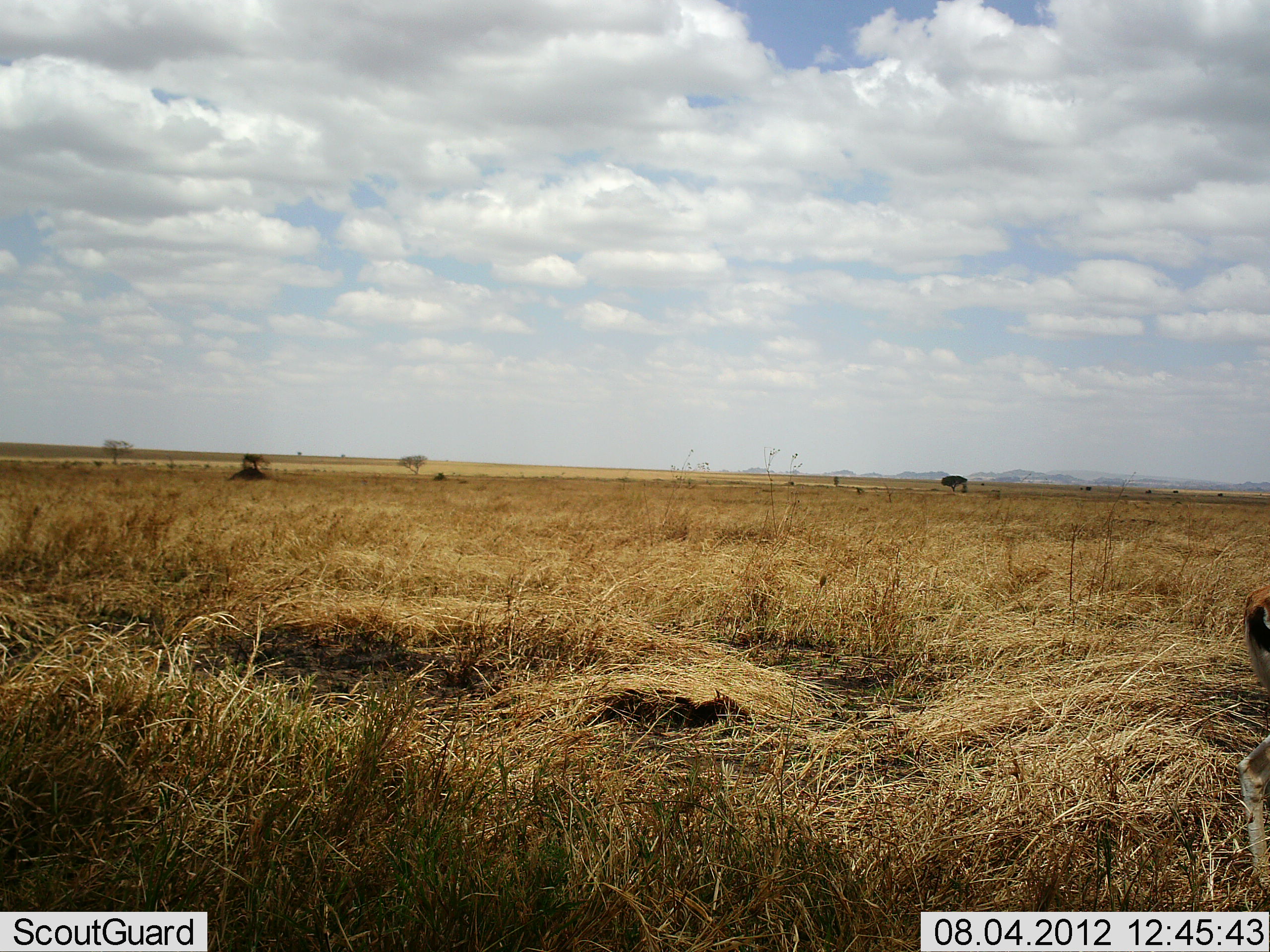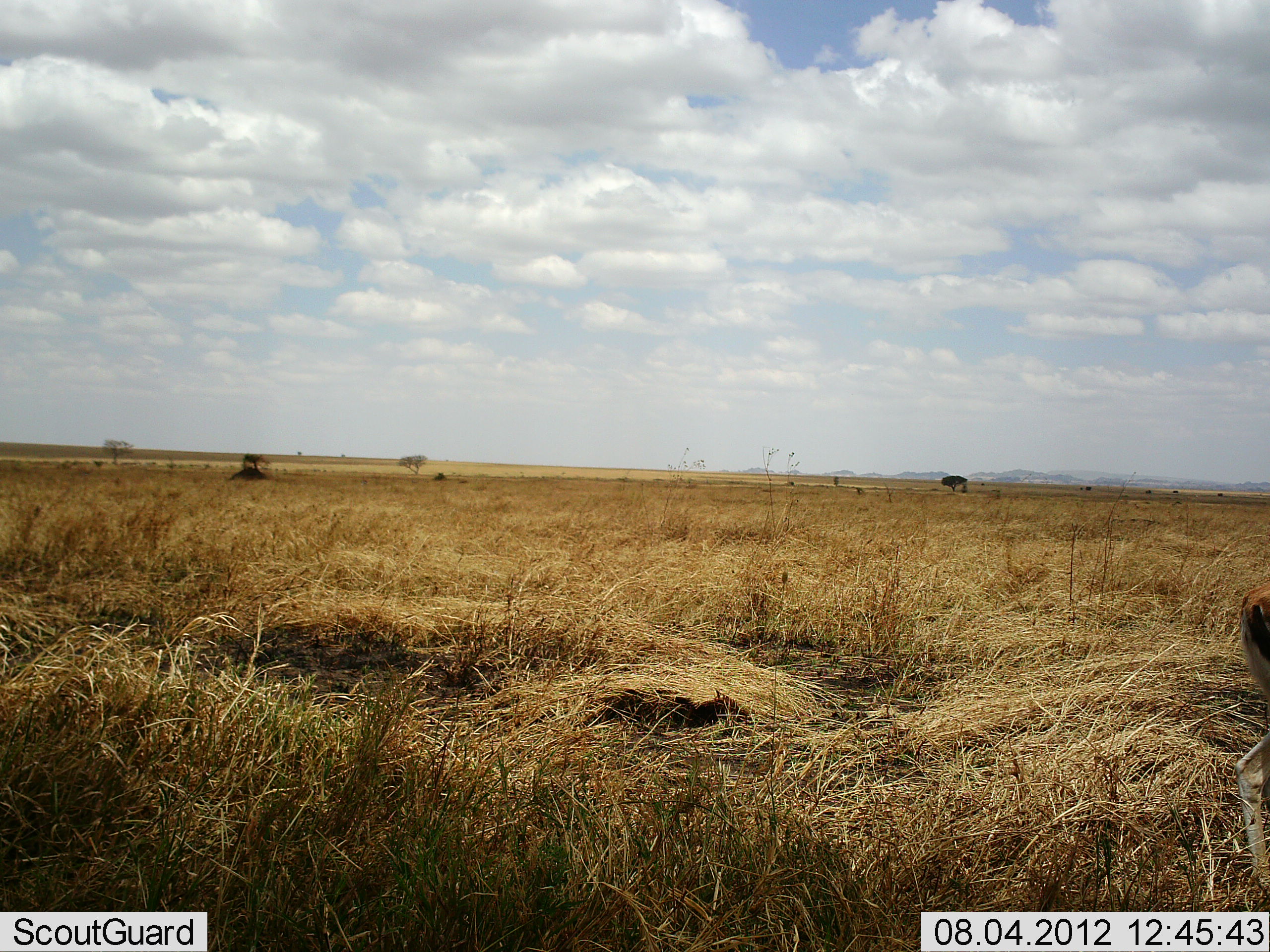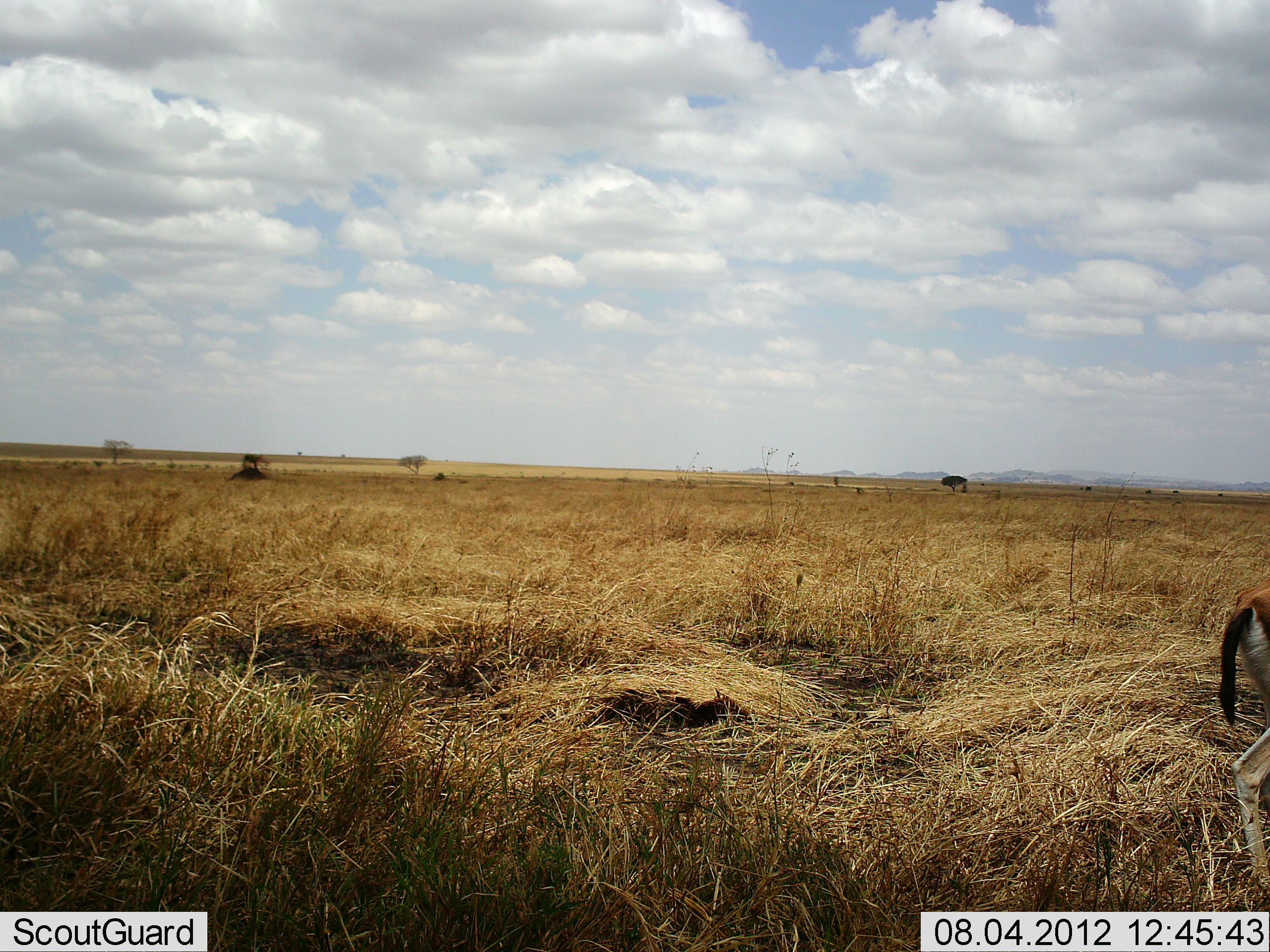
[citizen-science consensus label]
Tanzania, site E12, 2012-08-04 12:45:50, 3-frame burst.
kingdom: Animalia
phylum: Chordata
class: Mammalia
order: Artiodactyla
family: Bovidae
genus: Eudorcas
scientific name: Eudorcas thomsonii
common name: thomson's gazelle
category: gazellethomsons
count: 1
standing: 80%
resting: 0%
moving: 20%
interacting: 0%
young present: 0%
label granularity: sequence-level